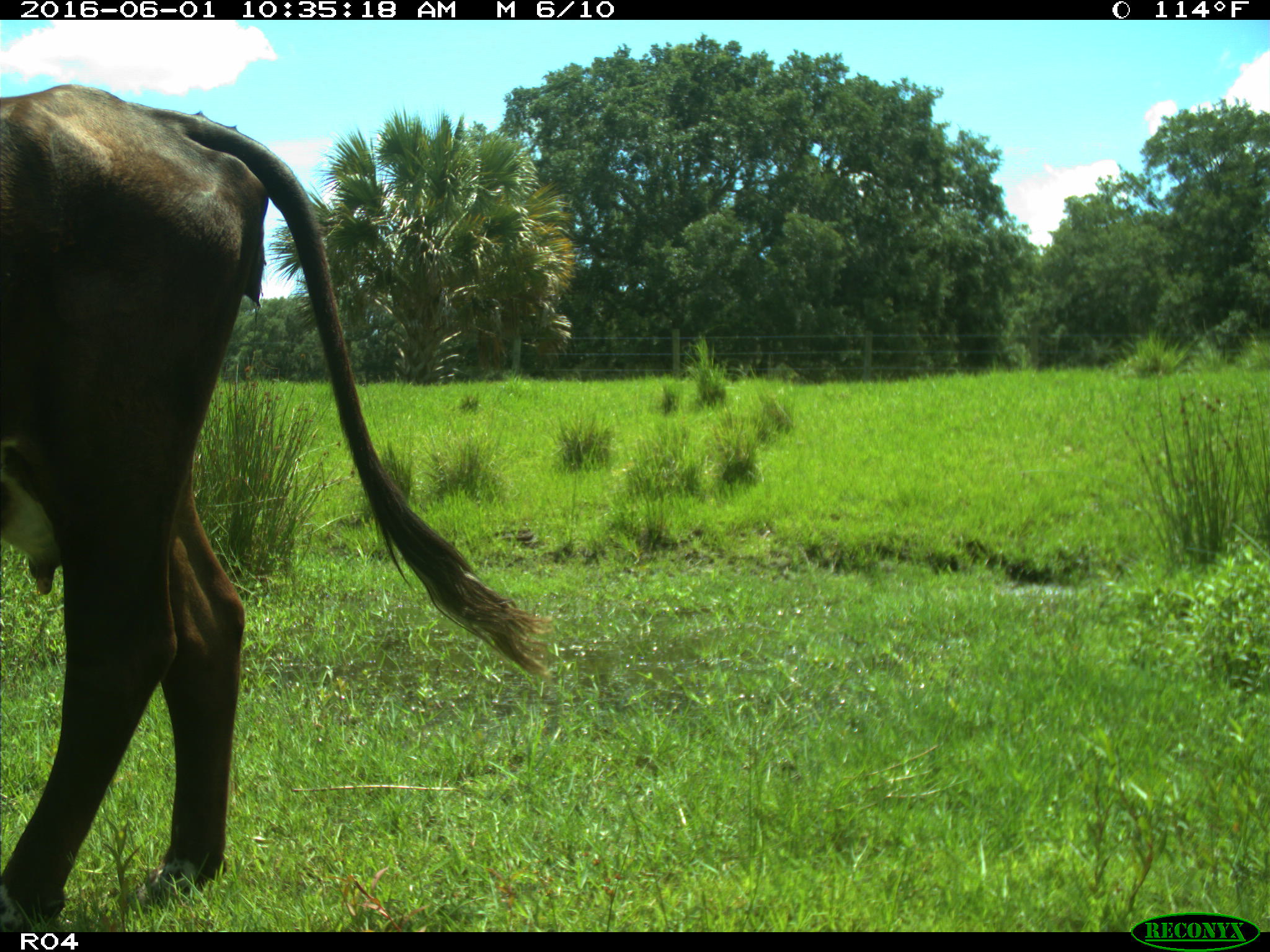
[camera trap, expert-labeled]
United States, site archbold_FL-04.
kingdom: Animalia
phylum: Chordata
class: Mammalia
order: Artiodactyla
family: Bovidae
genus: Bos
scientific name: Bos taurus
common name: domestic cow